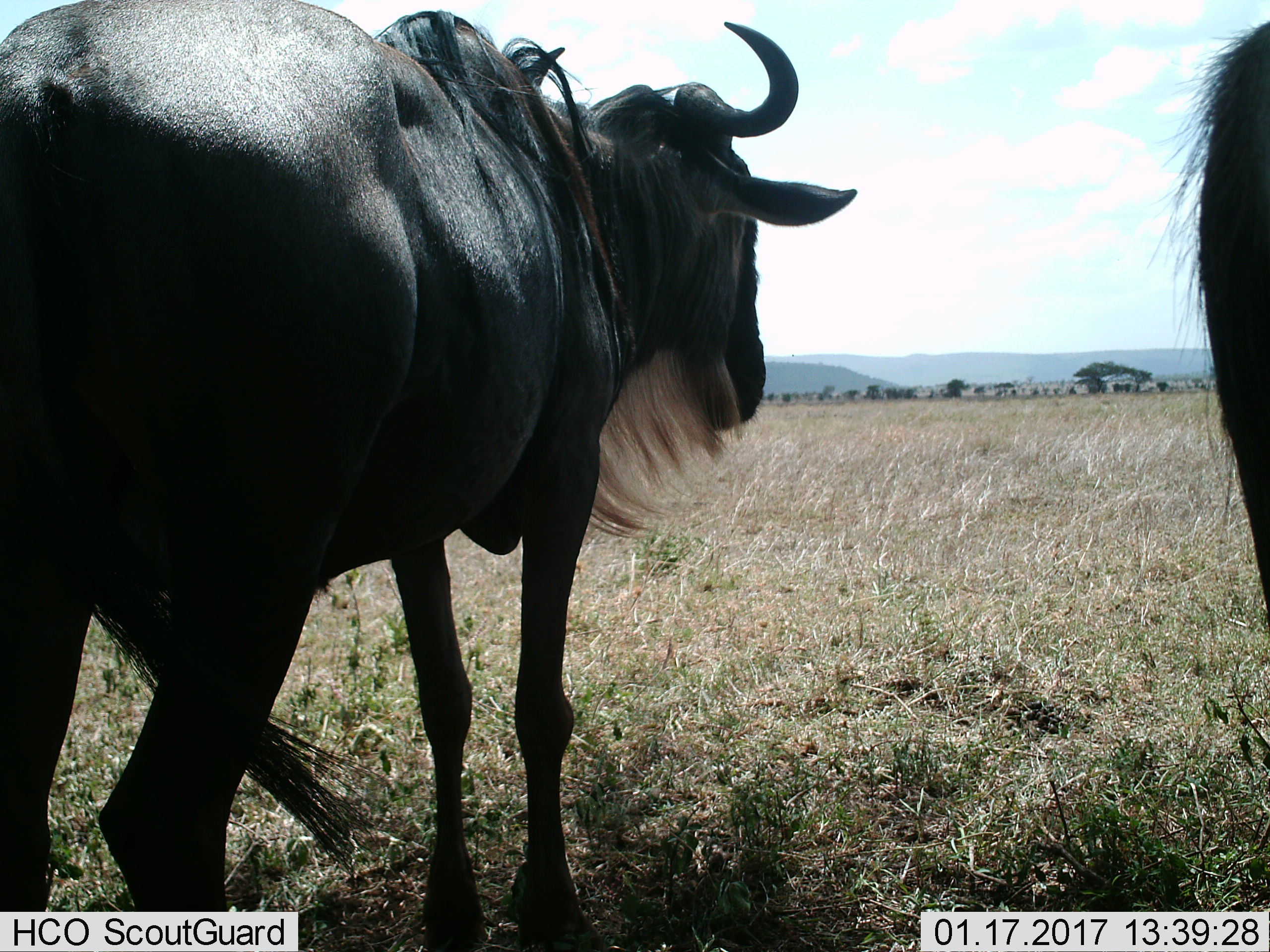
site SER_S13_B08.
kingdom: Animalia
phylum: Chordata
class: Mammalia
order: Artiodactyla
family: Bovidae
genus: Connochaetes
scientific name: Connochaetes taurinus taurinus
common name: blue wildebeest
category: wildebeestblue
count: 2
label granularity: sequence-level